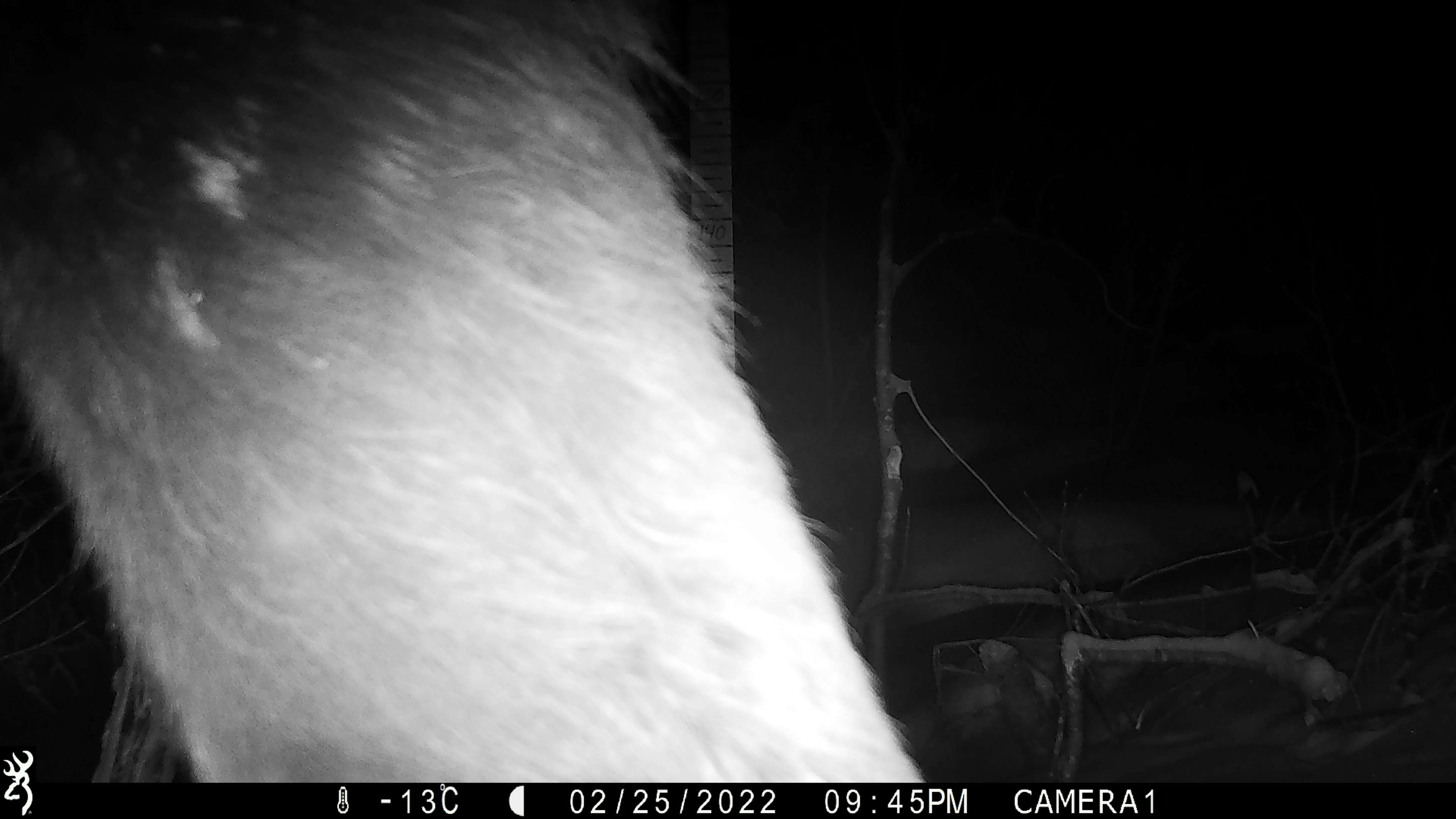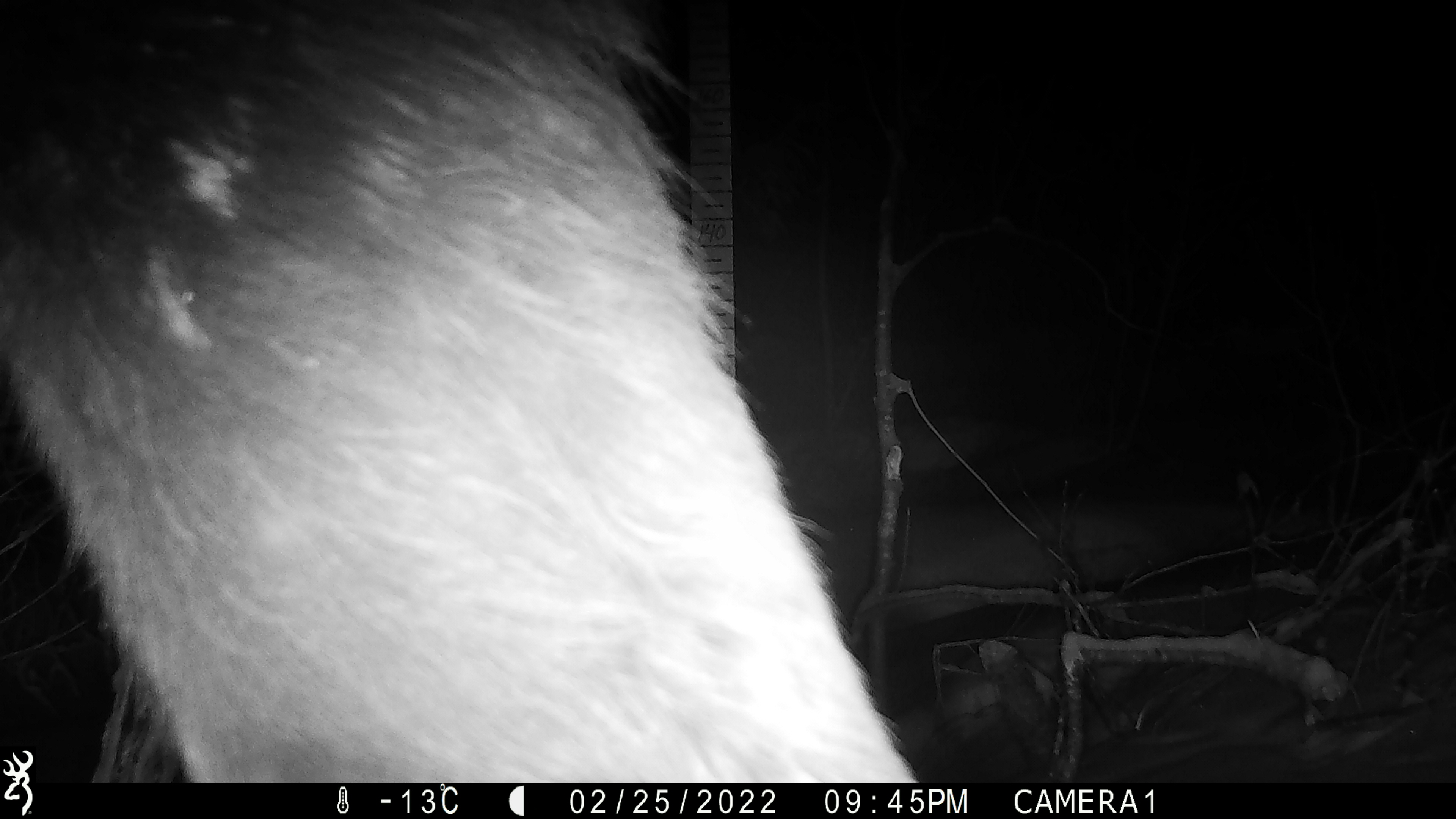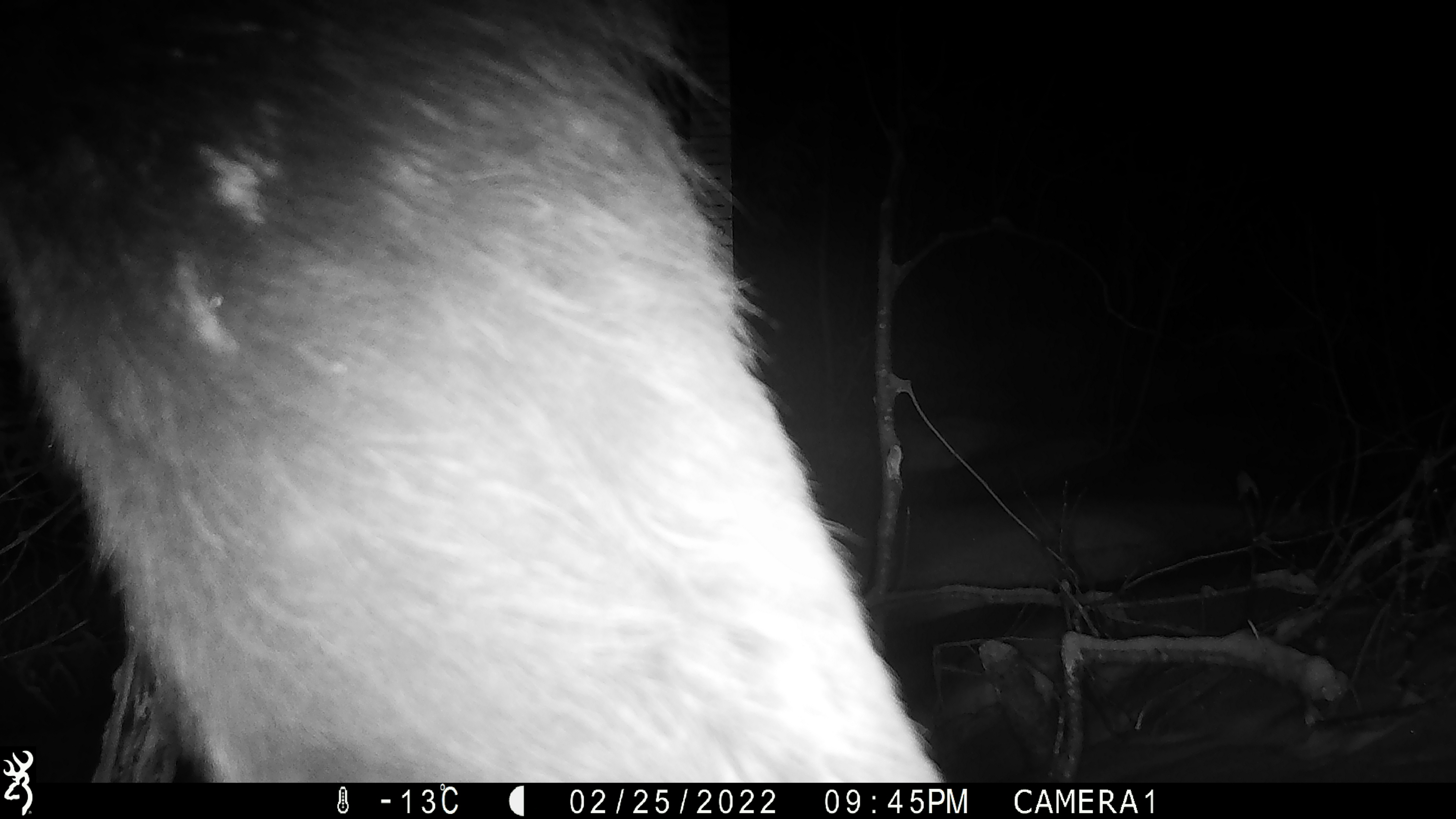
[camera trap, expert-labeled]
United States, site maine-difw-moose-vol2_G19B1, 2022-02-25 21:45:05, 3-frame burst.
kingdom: Animalia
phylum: Chordata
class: Mammalia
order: Artiodactyla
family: Cervidae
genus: Alces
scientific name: Alces alces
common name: moose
Moose (Alces alces).